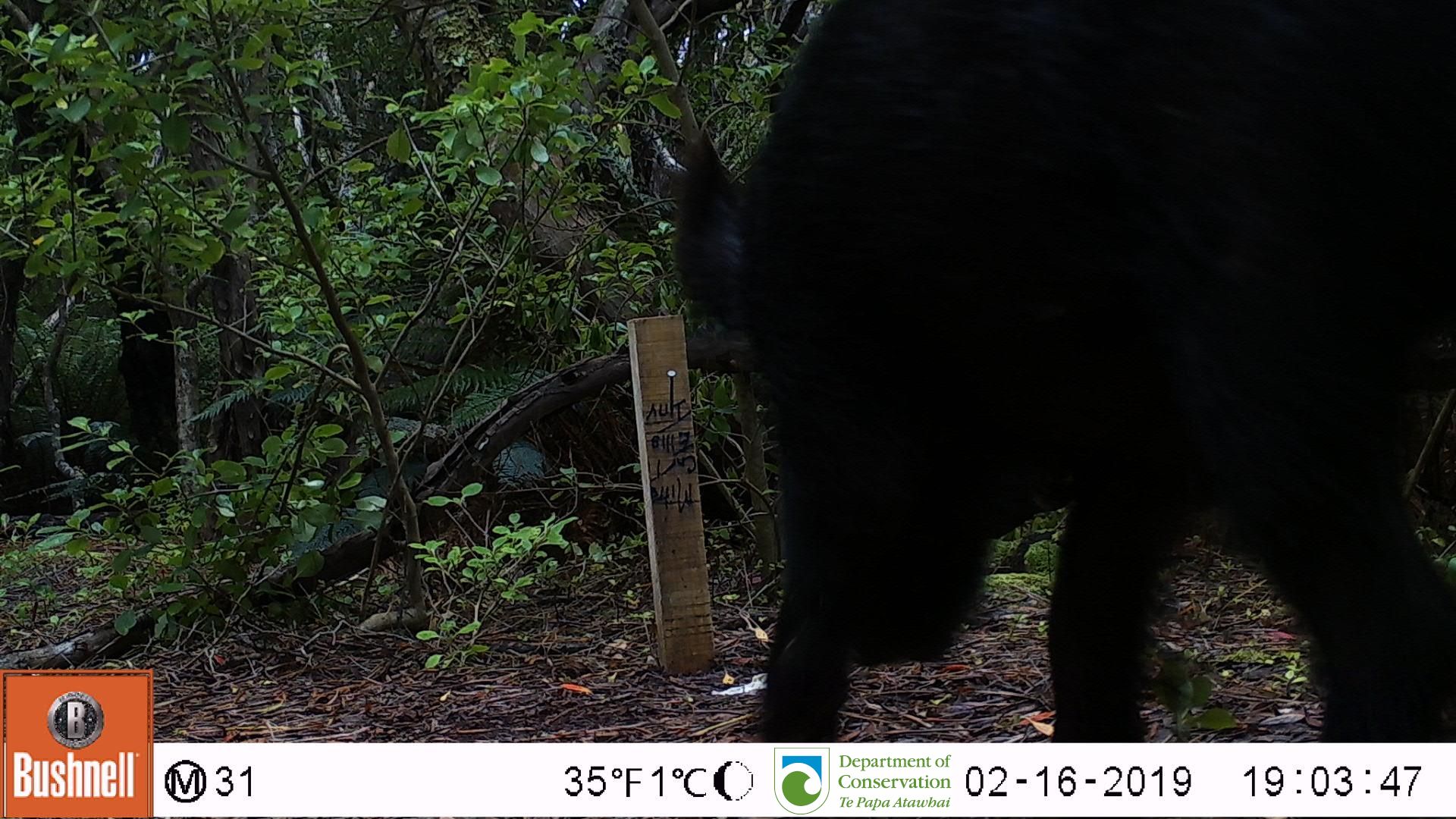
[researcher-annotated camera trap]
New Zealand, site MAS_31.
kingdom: Animalia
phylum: Chordata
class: Mammalia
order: Artiodactyla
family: Suidae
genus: Sus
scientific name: Sus scrofa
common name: pig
Pig (Sus scrofa).